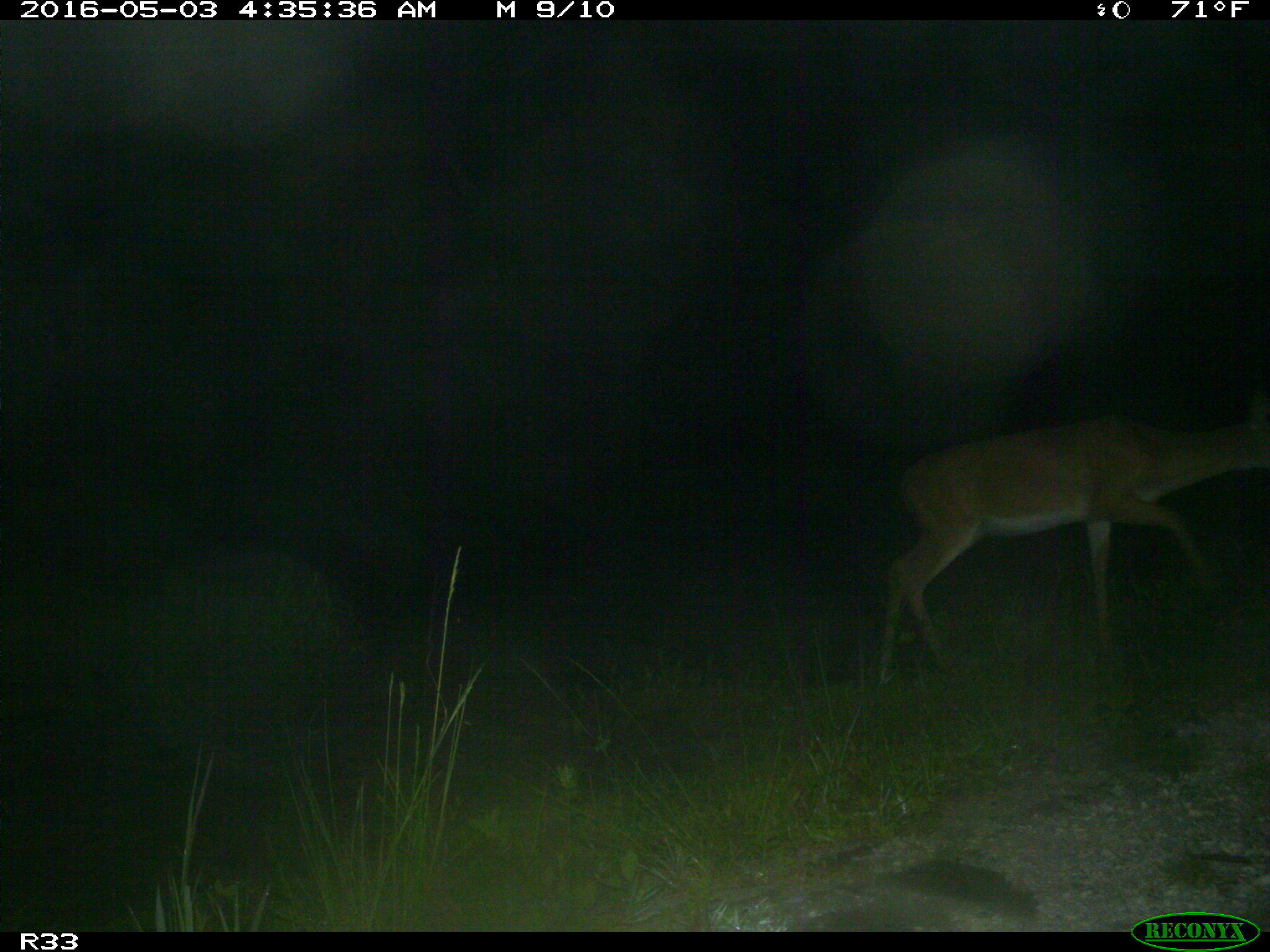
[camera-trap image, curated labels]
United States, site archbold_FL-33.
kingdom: Animalia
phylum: Chordata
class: Mammalia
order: Artiodactyla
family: Cervidae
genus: Odocoileus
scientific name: Odocoileus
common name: deer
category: unidentified deer